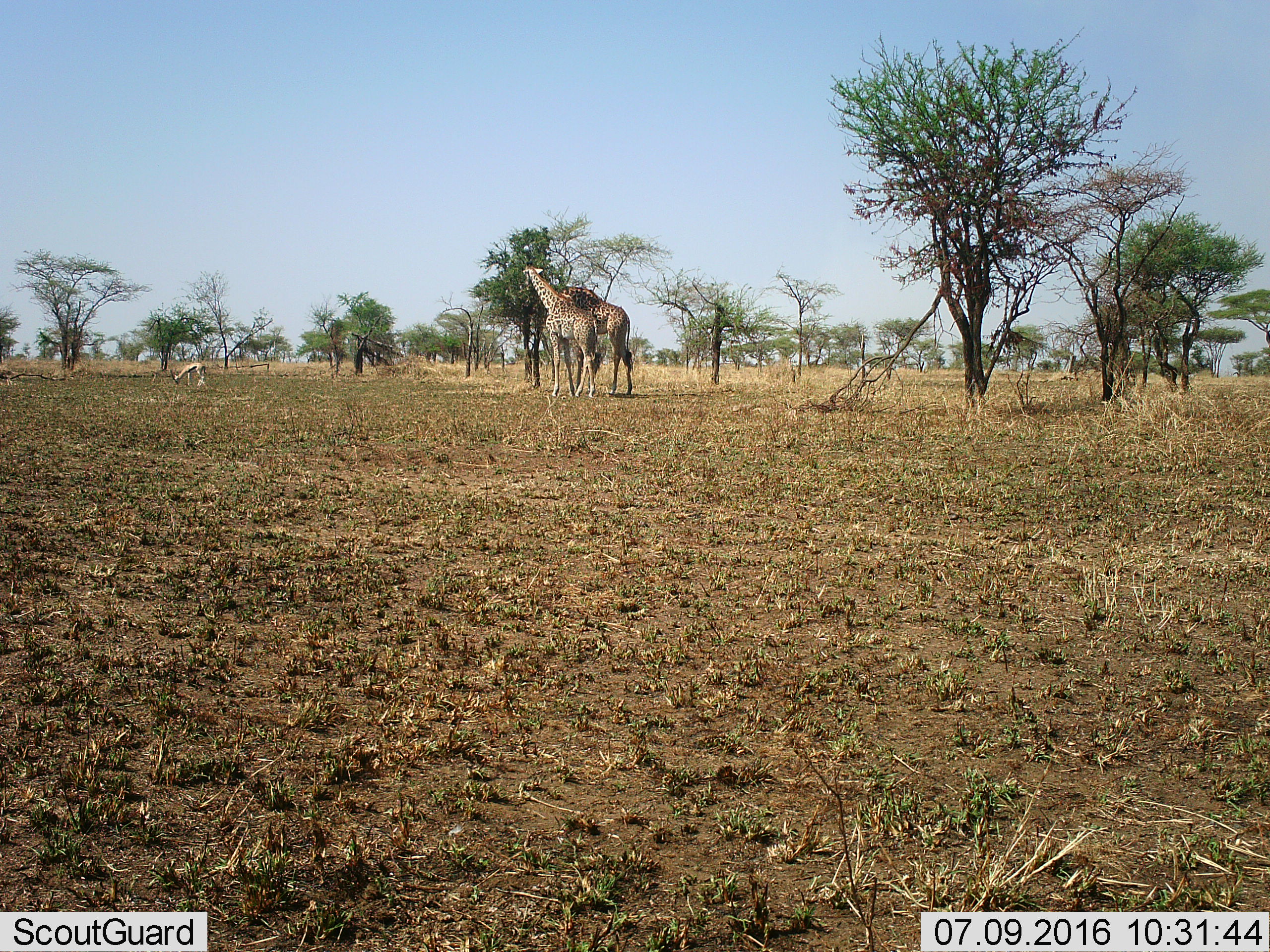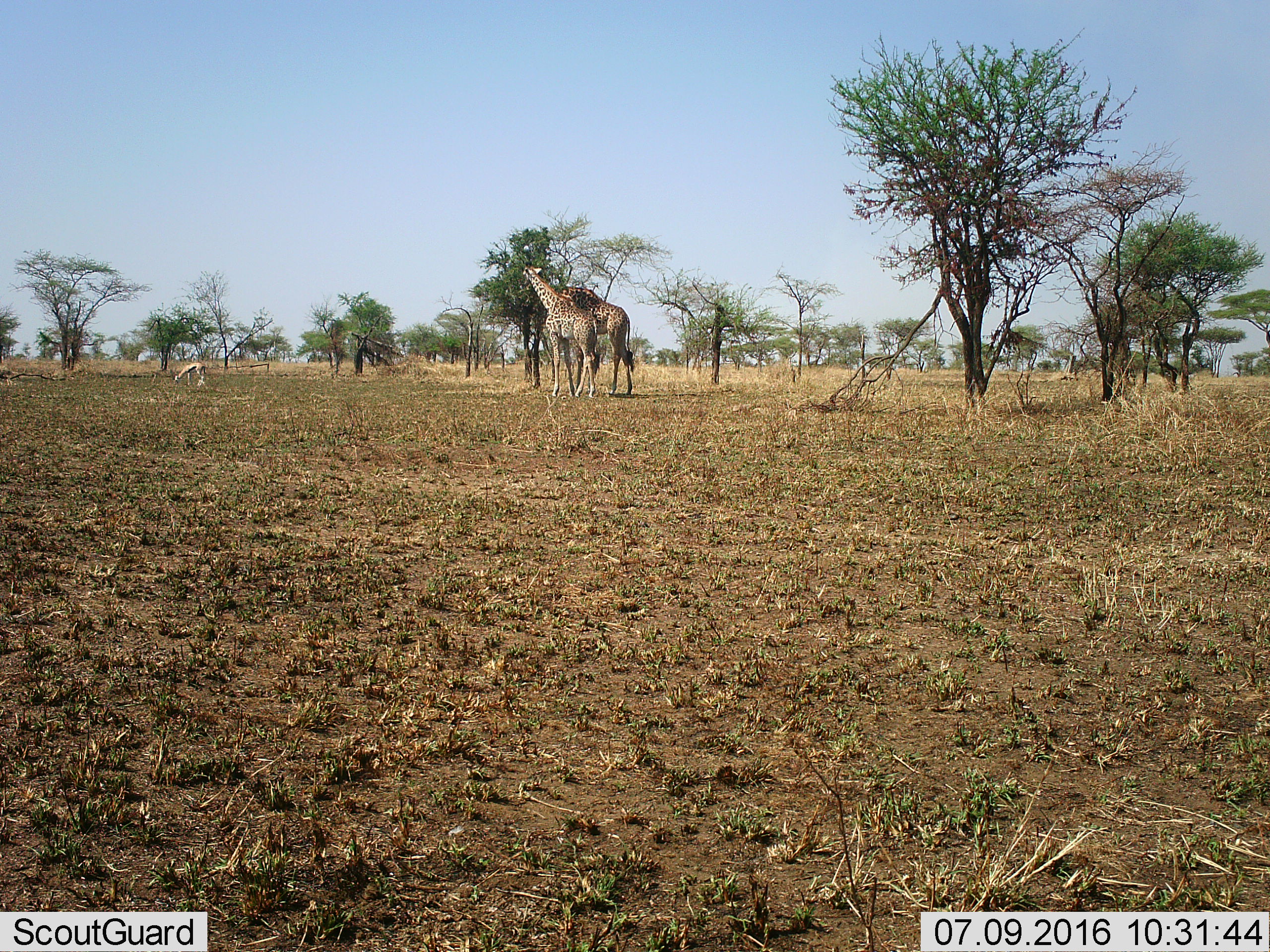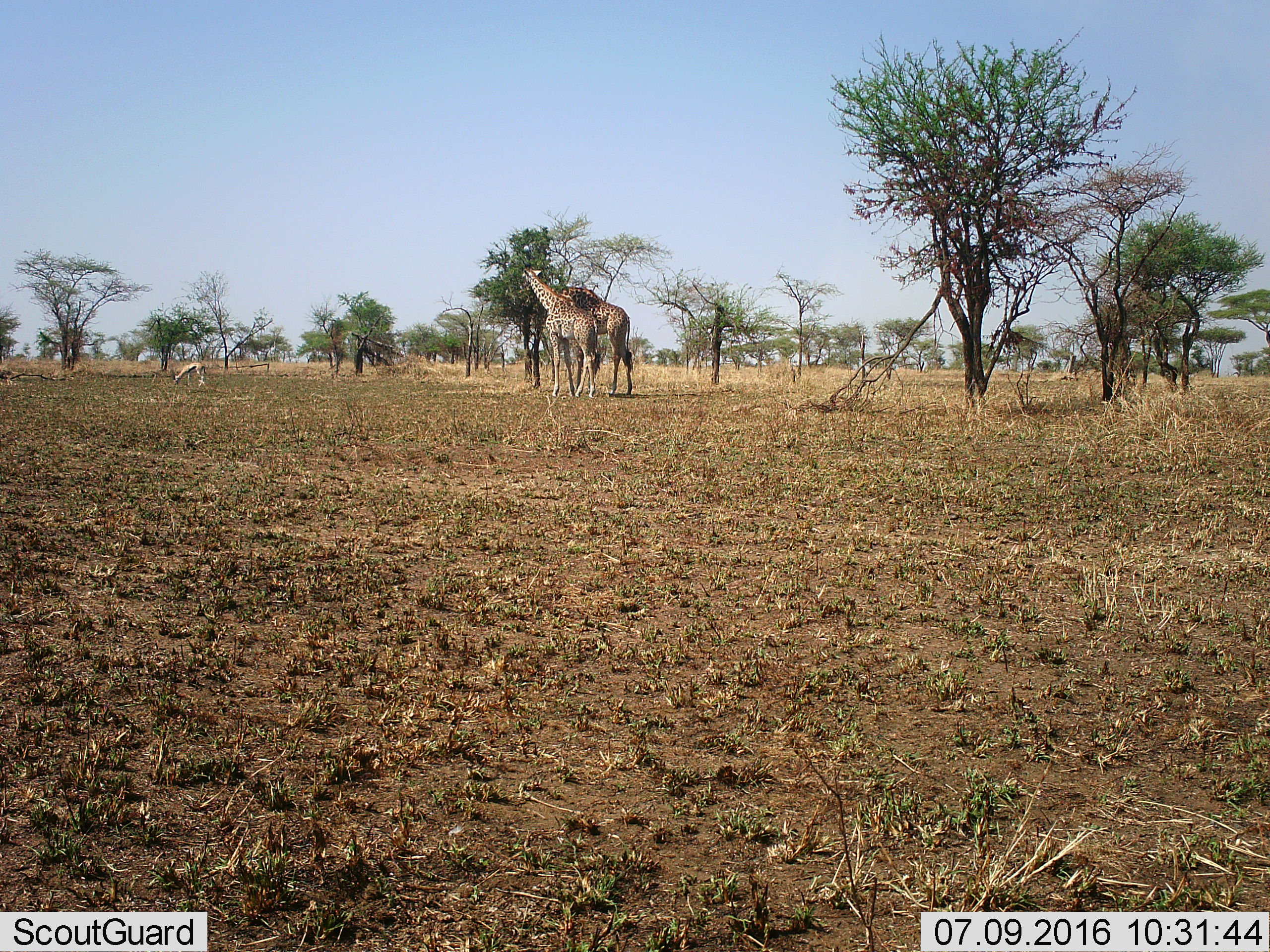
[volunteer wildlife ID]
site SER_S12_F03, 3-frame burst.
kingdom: Animalia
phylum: Chordata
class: Mammalia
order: Artiodactyla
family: Bovidae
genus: Eudorcas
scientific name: Eudorcas thomsonii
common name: thomson's gazelle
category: gazellethomsons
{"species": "gazellethomsons (thomson's gazelle) (Eudorcas thomsonii)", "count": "1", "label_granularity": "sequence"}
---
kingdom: Animalia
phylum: Chordata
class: Mammalia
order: Artiodactyla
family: Giraffidae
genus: Giraffa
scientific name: Giraffa camelopardalis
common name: giraffe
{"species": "giraffe (Giraffa camelopardalis)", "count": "2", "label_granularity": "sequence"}